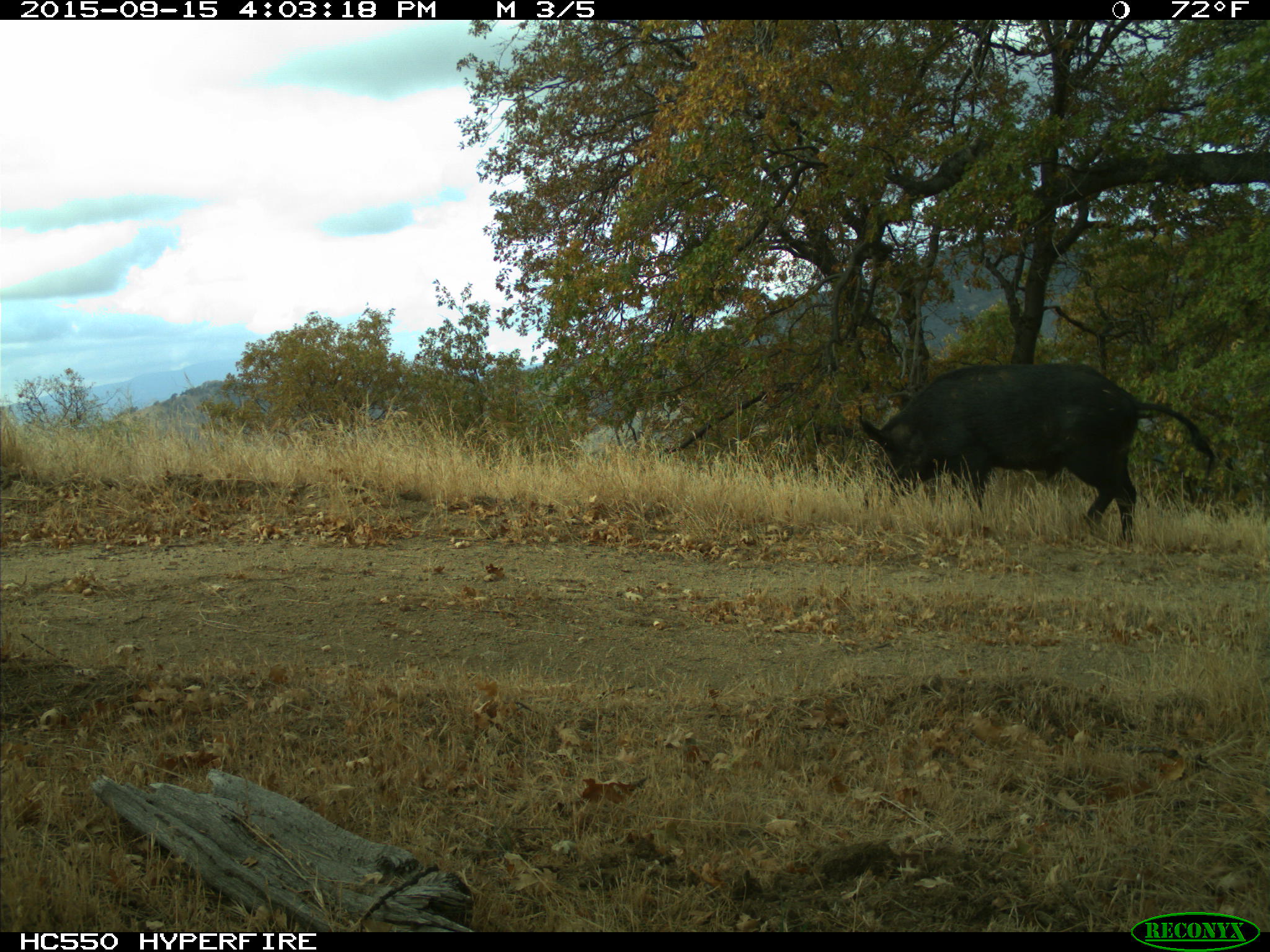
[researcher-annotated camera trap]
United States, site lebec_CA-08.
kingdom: Animalia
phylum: Chordata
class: Mammalia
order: Artiodactyla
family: Suidae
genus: Sus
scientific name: Sus scrofa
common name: wild boar